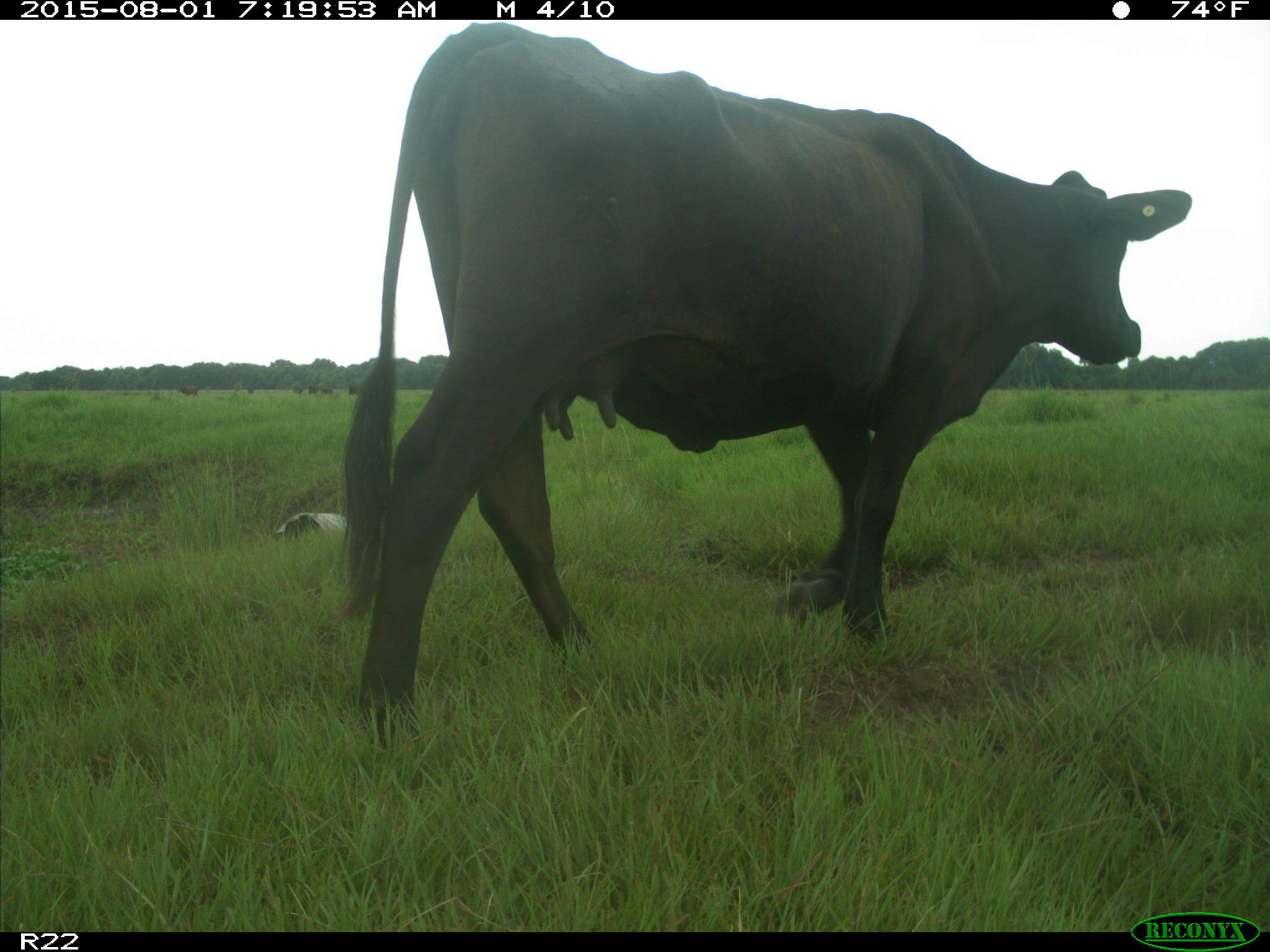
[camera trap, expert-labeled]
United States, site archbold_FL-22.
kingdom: Animalia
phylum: Chordata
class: Mammalia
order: Artiodactyla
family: Bovidae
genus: Bos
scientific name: Bos taurus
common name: domestic cow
Bos taurus (domestic cow).